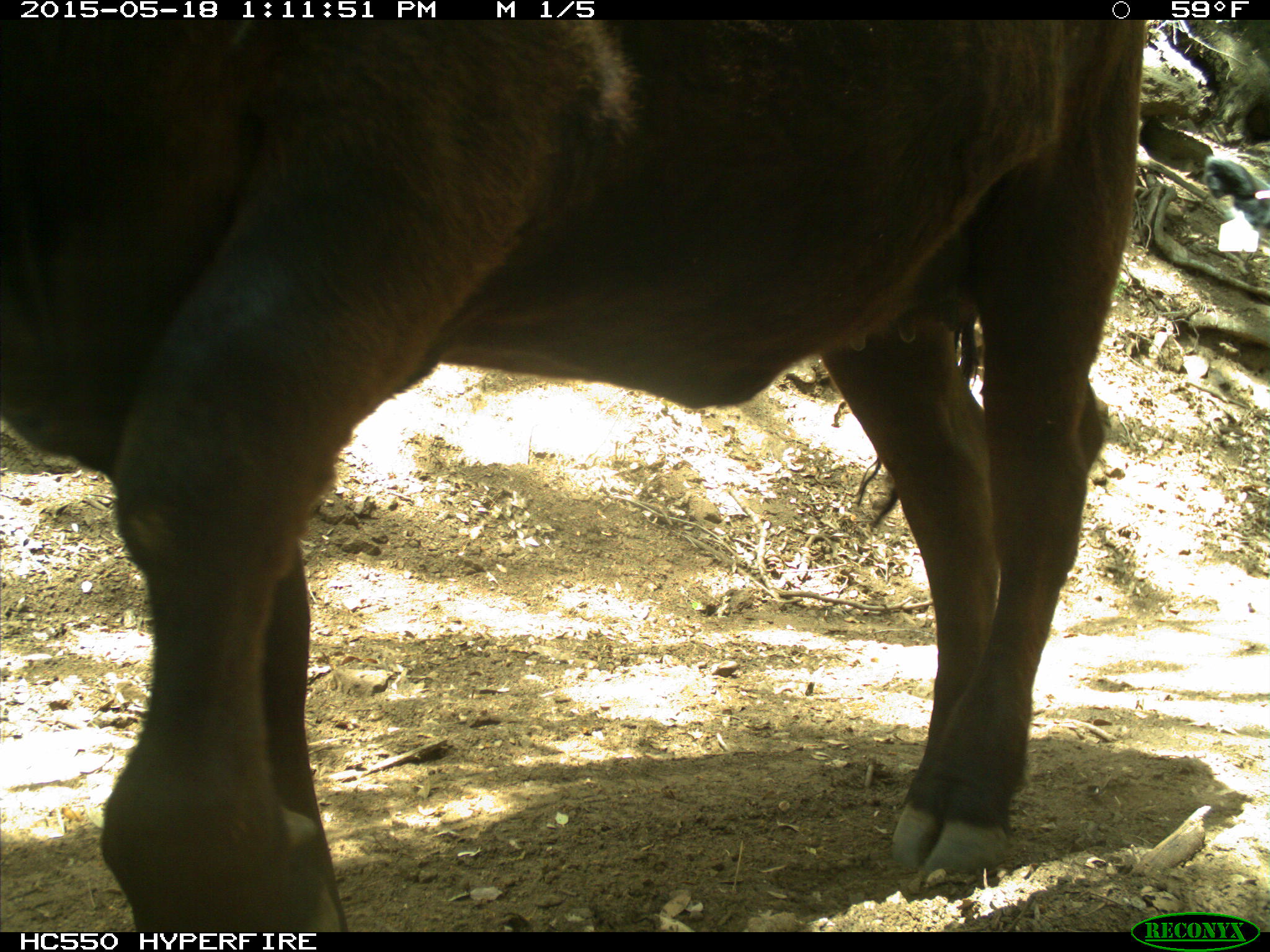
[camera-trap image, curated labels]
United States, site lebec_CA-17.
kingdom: Animalia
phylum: Chordata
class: Mammalia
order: Artiodactyla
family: Bovidae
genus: Bos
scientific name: Bos taurus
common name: domestic cow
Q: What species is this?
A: Bos taurus (domestic cow).